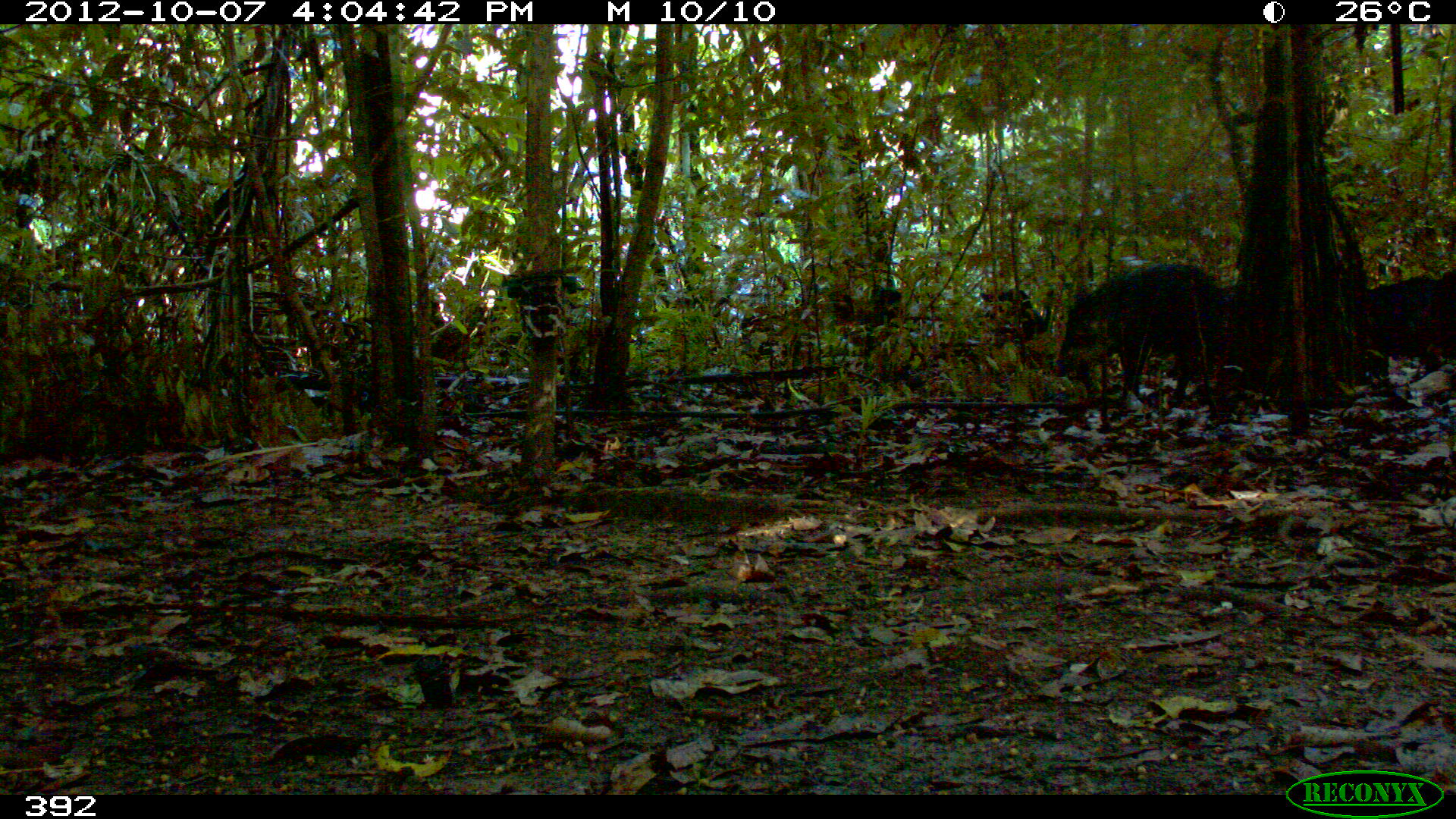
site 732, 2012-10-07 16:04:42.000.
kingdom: Animalia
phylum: Chordata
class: Mammalia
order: Artiodactyla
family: Tayassuidae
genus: Tayassu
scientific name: Tayassu pecari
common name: white-lipped peccary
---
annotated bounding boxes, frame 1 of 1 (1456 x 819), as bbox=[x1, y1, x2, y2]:
tayassu pecari: bbox=[1050, 261, 1224, 405]; bbox=[1343, 264, 1455, 367]